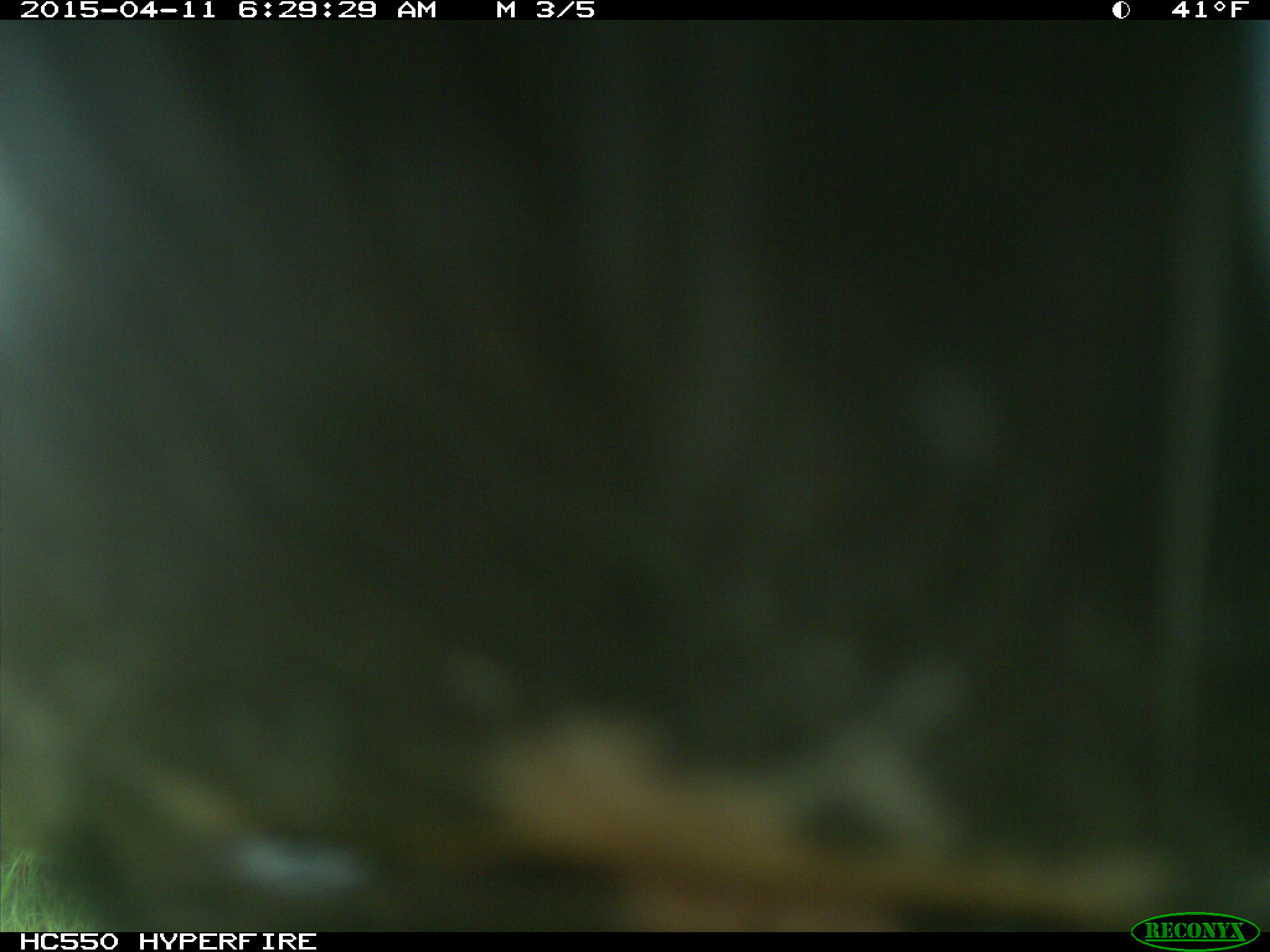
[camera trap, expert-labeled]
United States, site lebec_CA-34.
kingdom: Animalia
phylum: Chordata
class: Mammalia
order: Artiodactyla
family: Bovidae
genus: Bos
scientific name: Bos taurus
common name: domestic cow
Bos taurus (domestic cow).